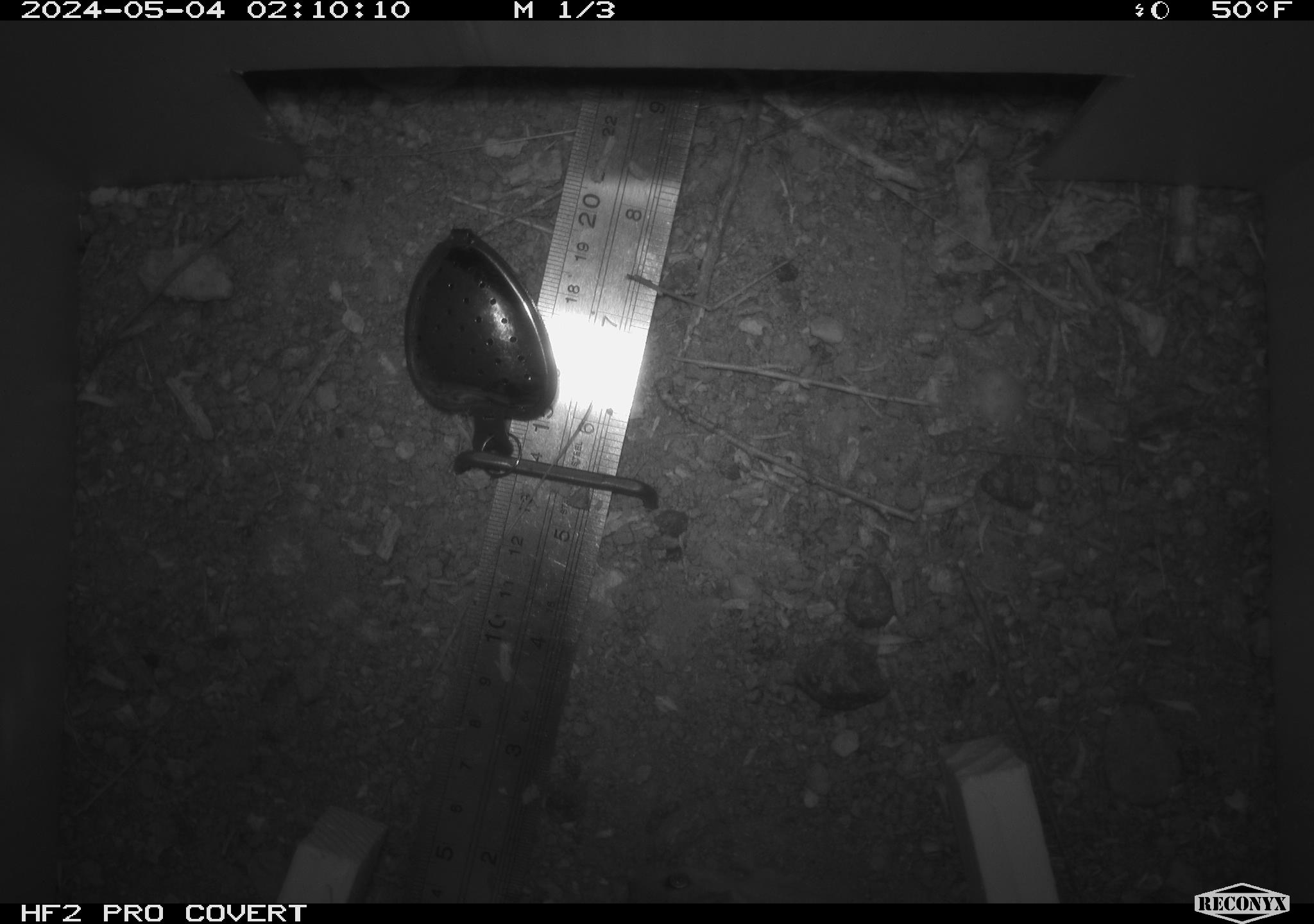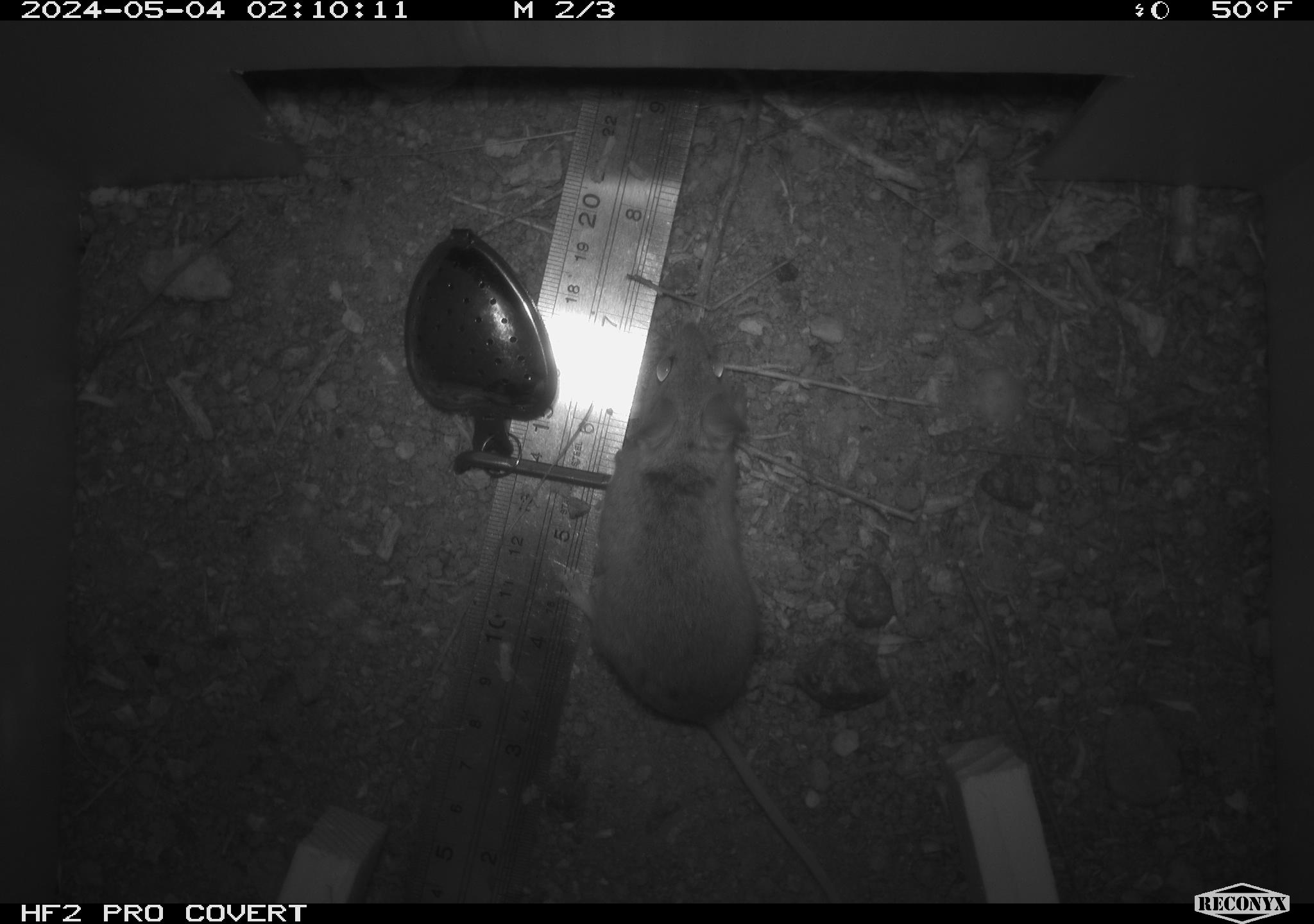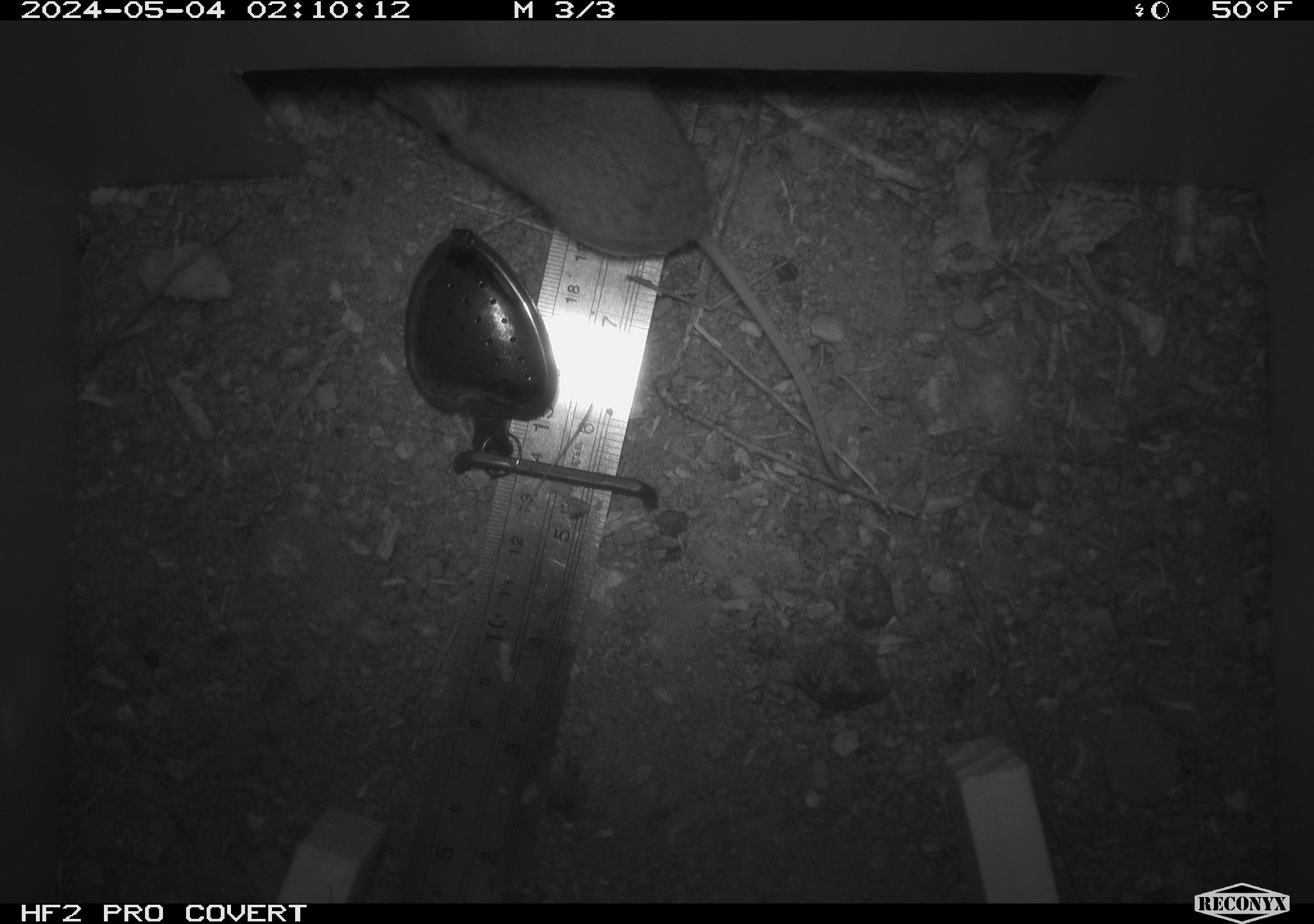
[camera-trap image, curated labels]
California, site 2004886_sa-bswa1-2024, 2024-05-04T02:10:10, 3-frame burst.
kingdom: Animalia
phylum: Chordata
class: Mammalia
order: Rodentia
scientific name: Rodentia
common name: mouse species